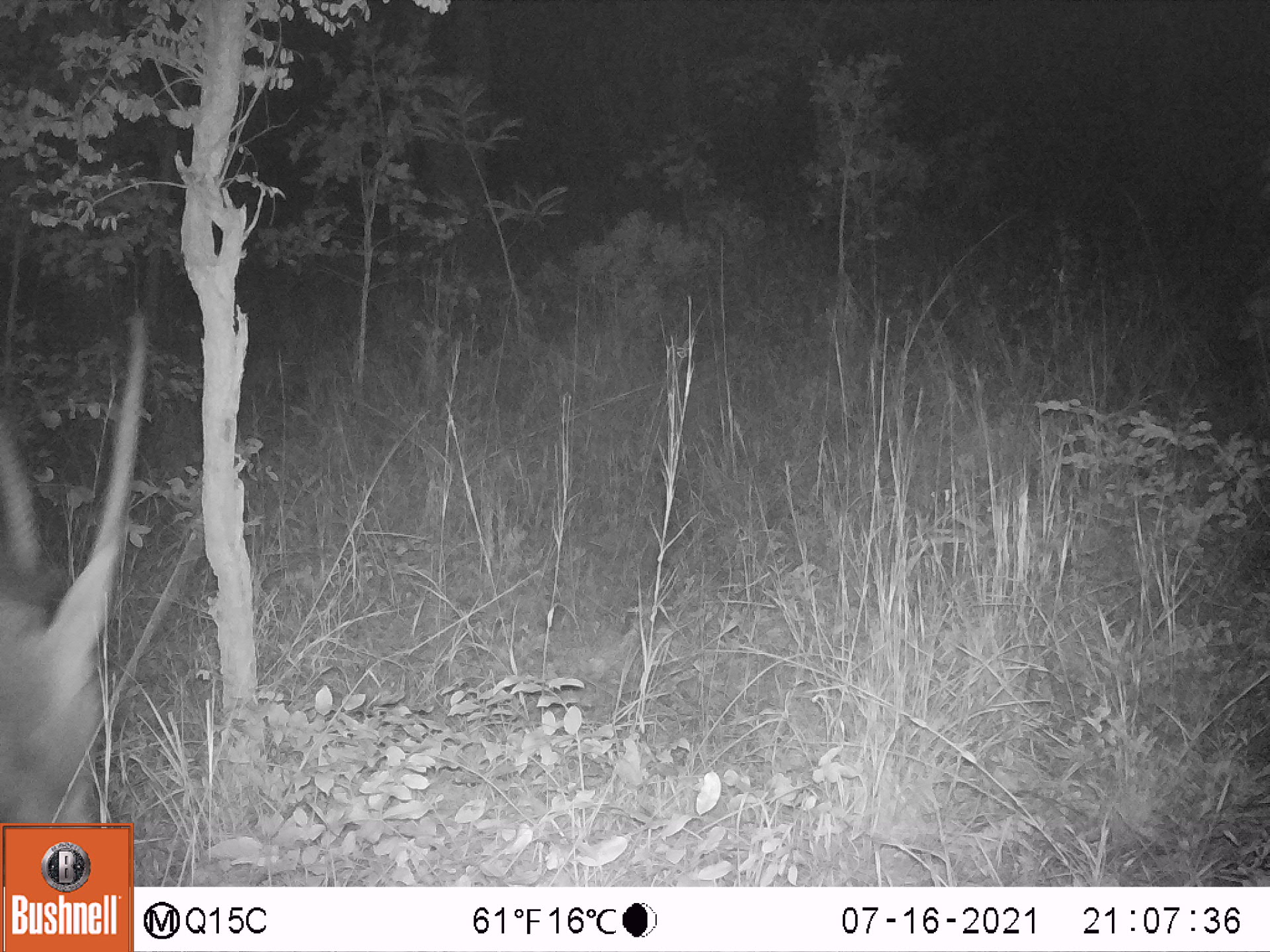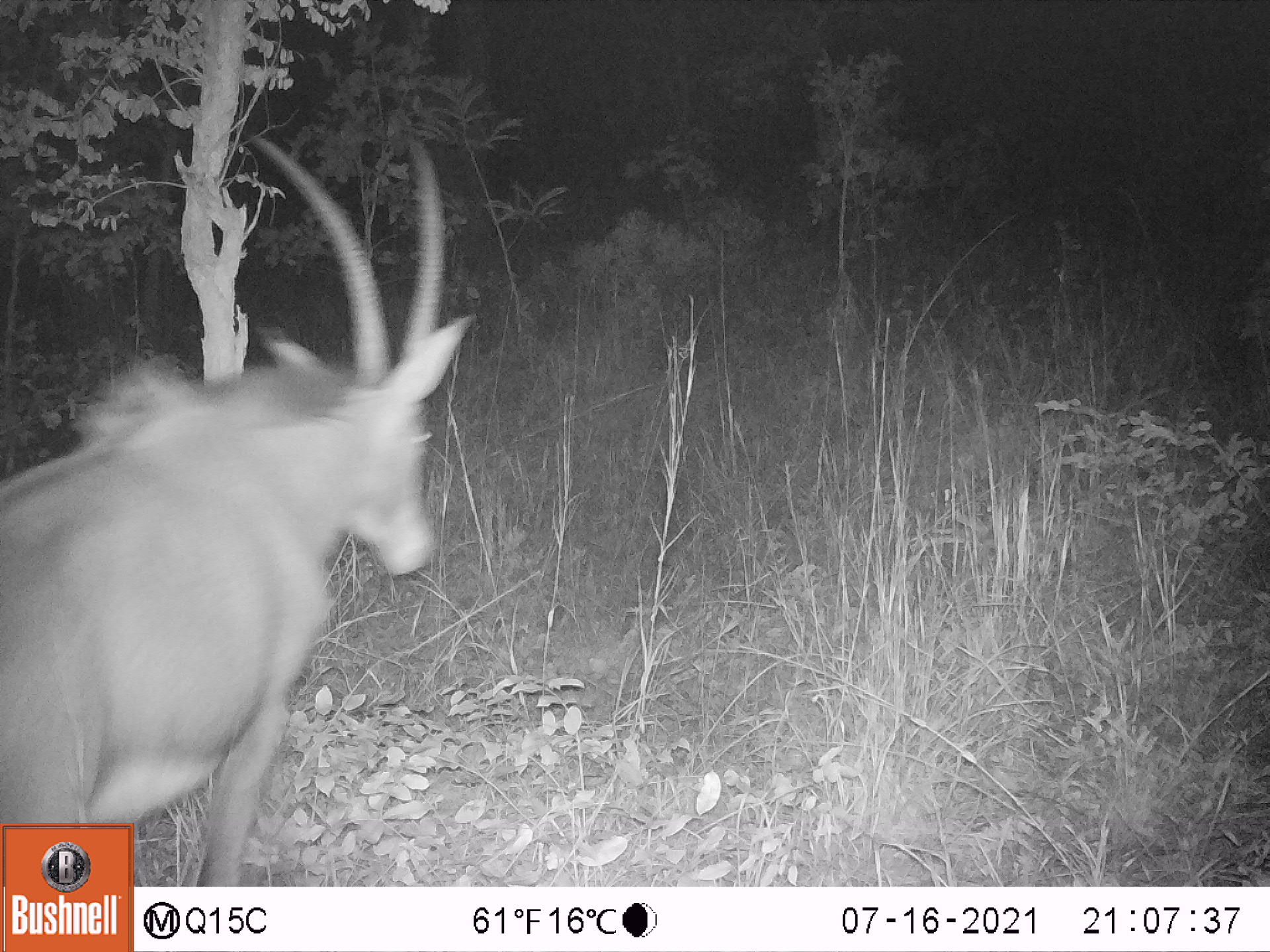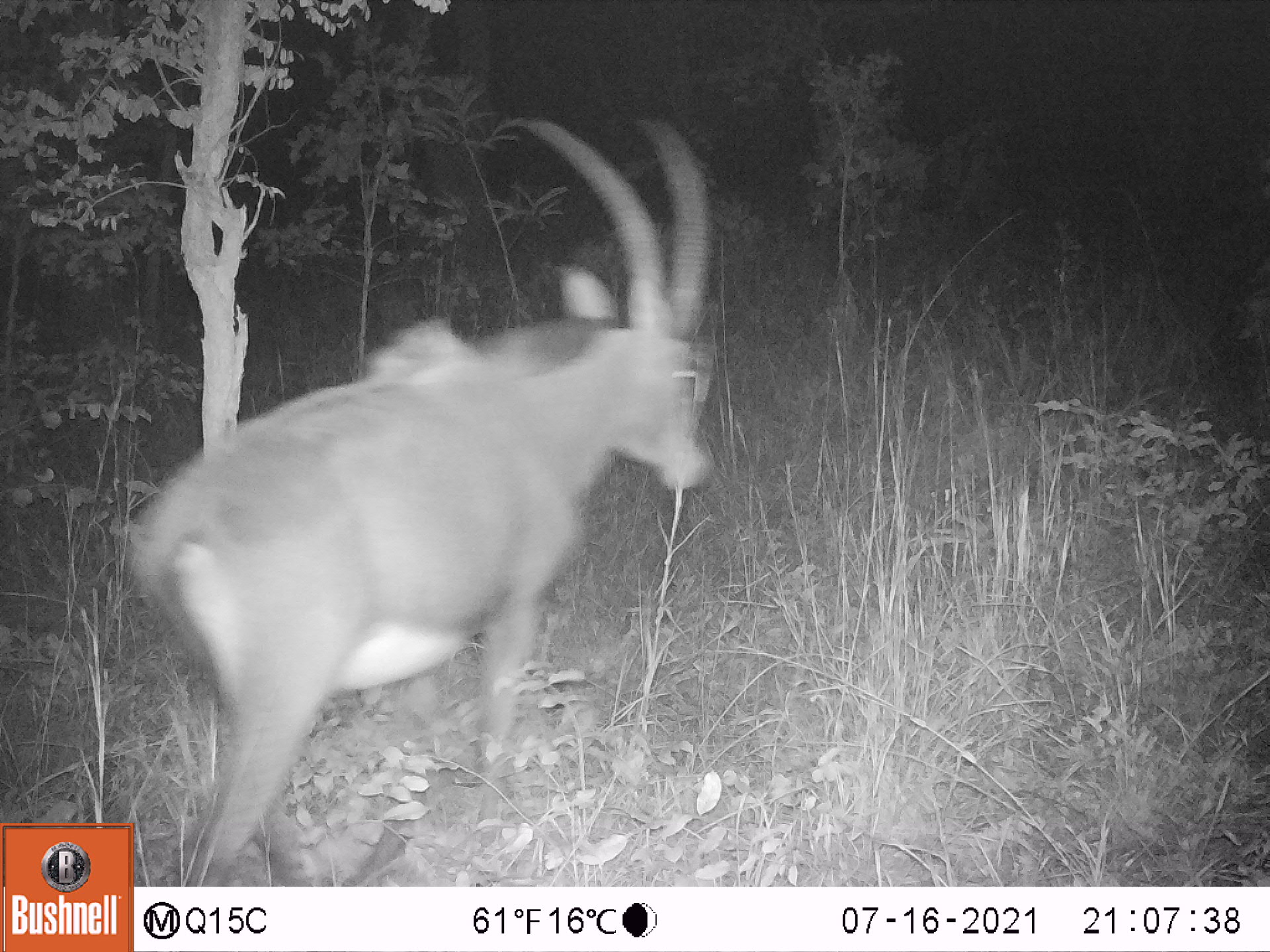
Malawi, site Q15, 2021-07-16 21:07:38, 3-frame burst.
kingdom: Animalia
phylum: Chordata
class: Mammalia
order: Artiodactyla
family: Bovidae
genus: Hippotragus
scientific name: Hippotragus niger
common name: sable antelope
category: sable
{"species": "sable (sable antelope) (Hippotragus niger)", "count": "1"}